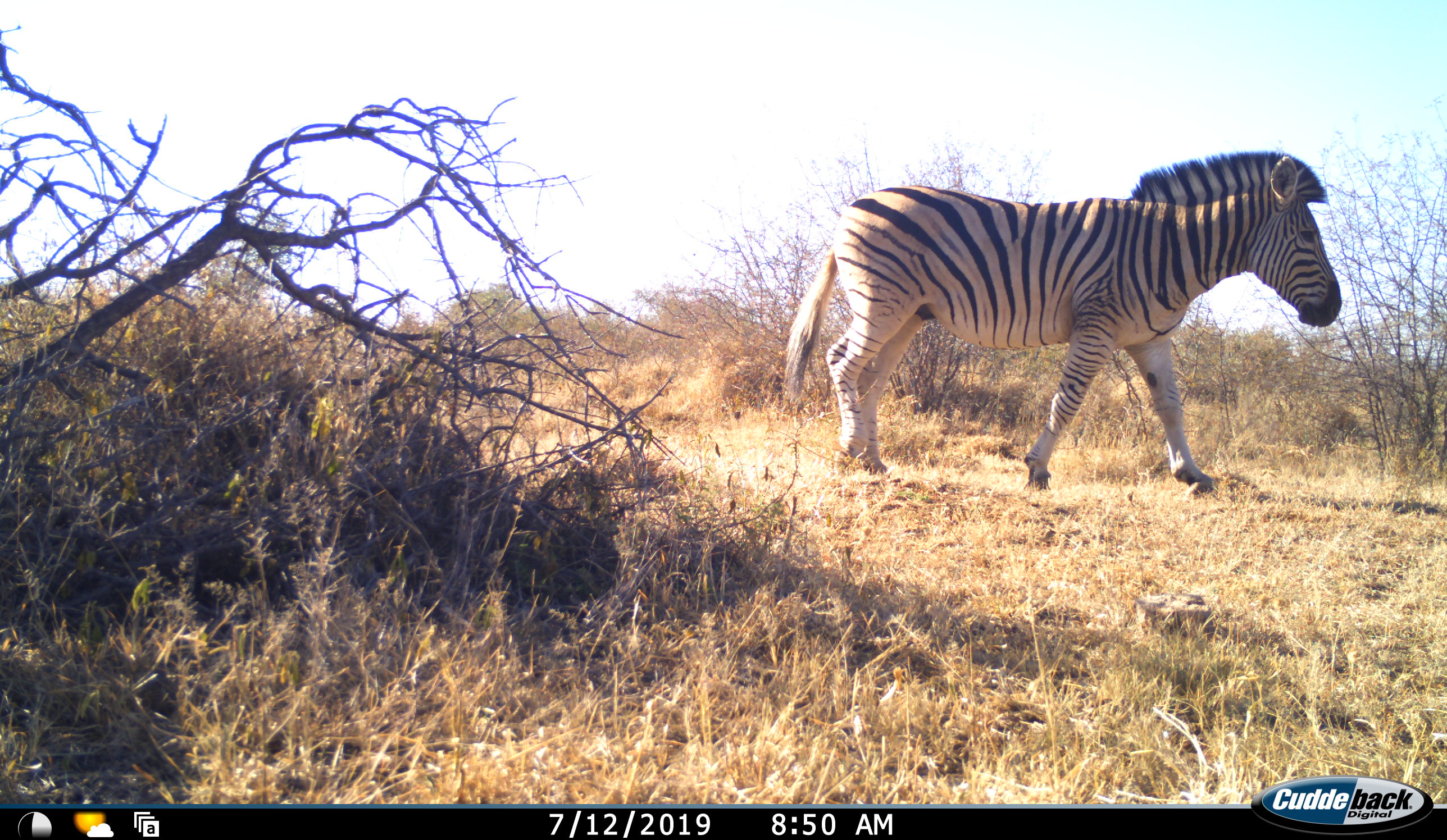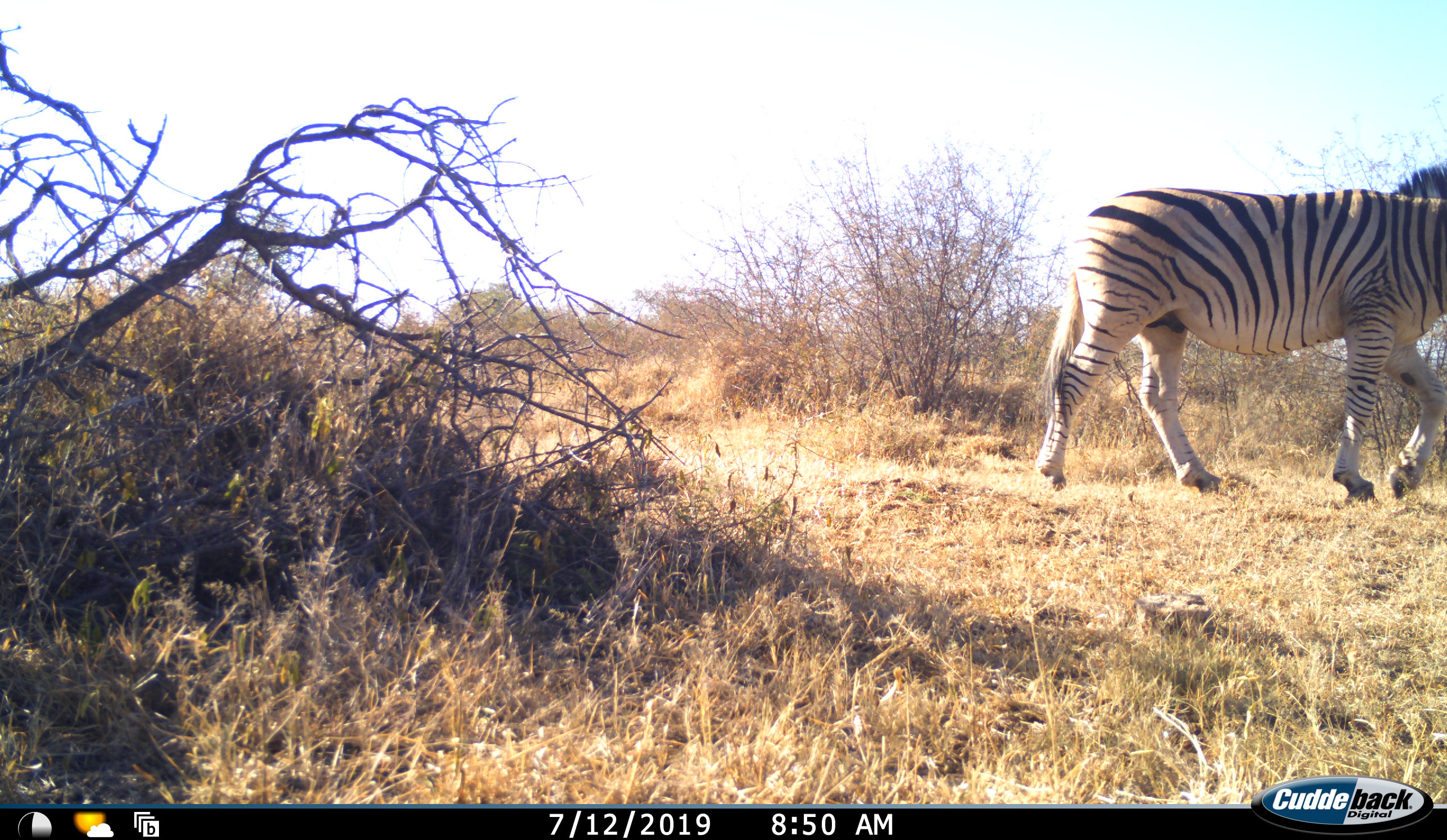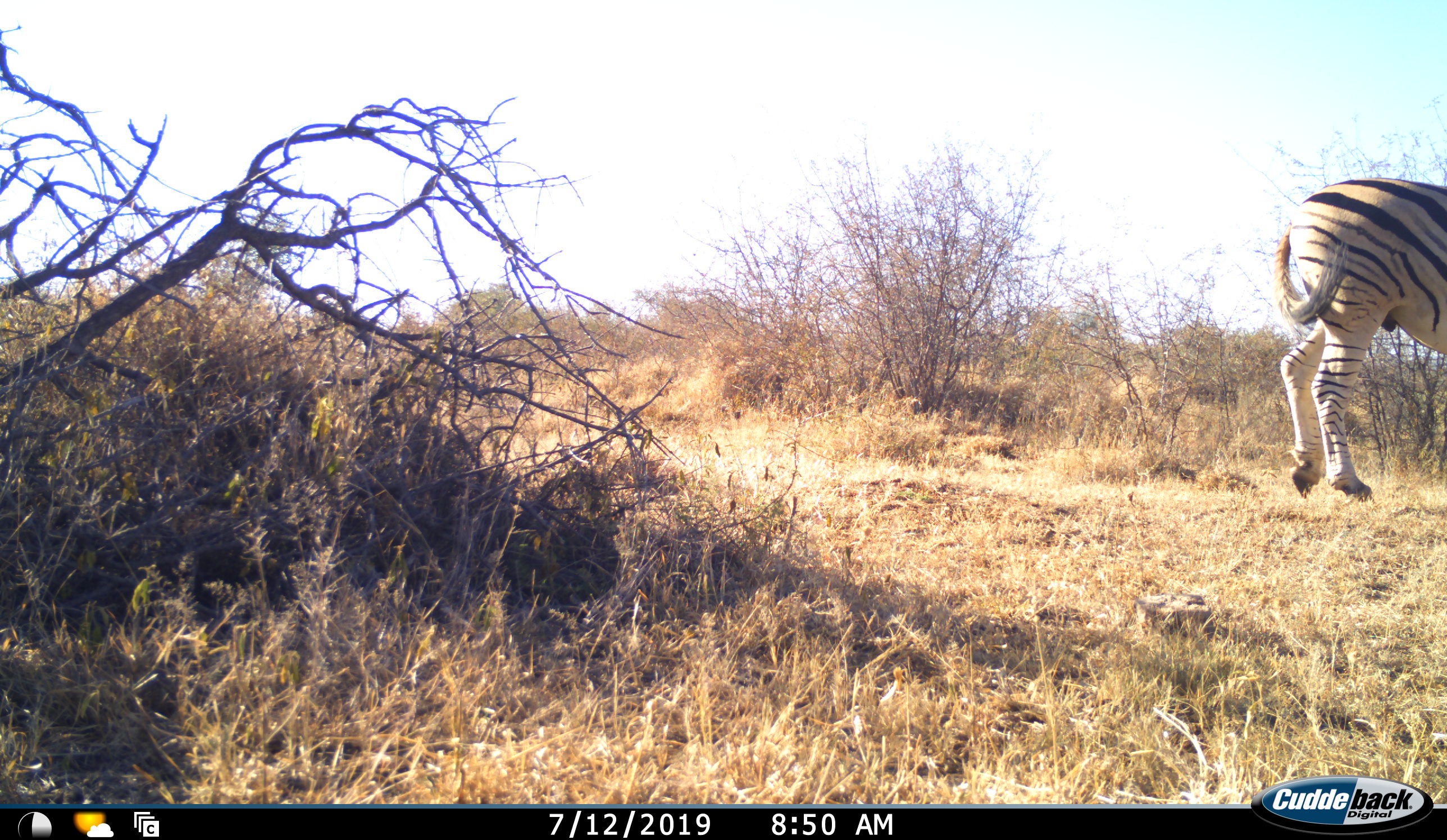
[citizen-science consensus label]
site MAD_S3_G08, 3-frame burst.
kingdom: Animalia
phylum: Chordata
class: Mammalia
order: Perissodactyla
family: Equidae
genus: Equus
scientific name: Equus quagga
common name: plains zebra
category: zebraplains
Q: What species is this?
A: Zebraplains (plains zebra) (Equus quagga).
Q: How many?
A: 1.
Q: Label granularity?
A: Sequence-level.